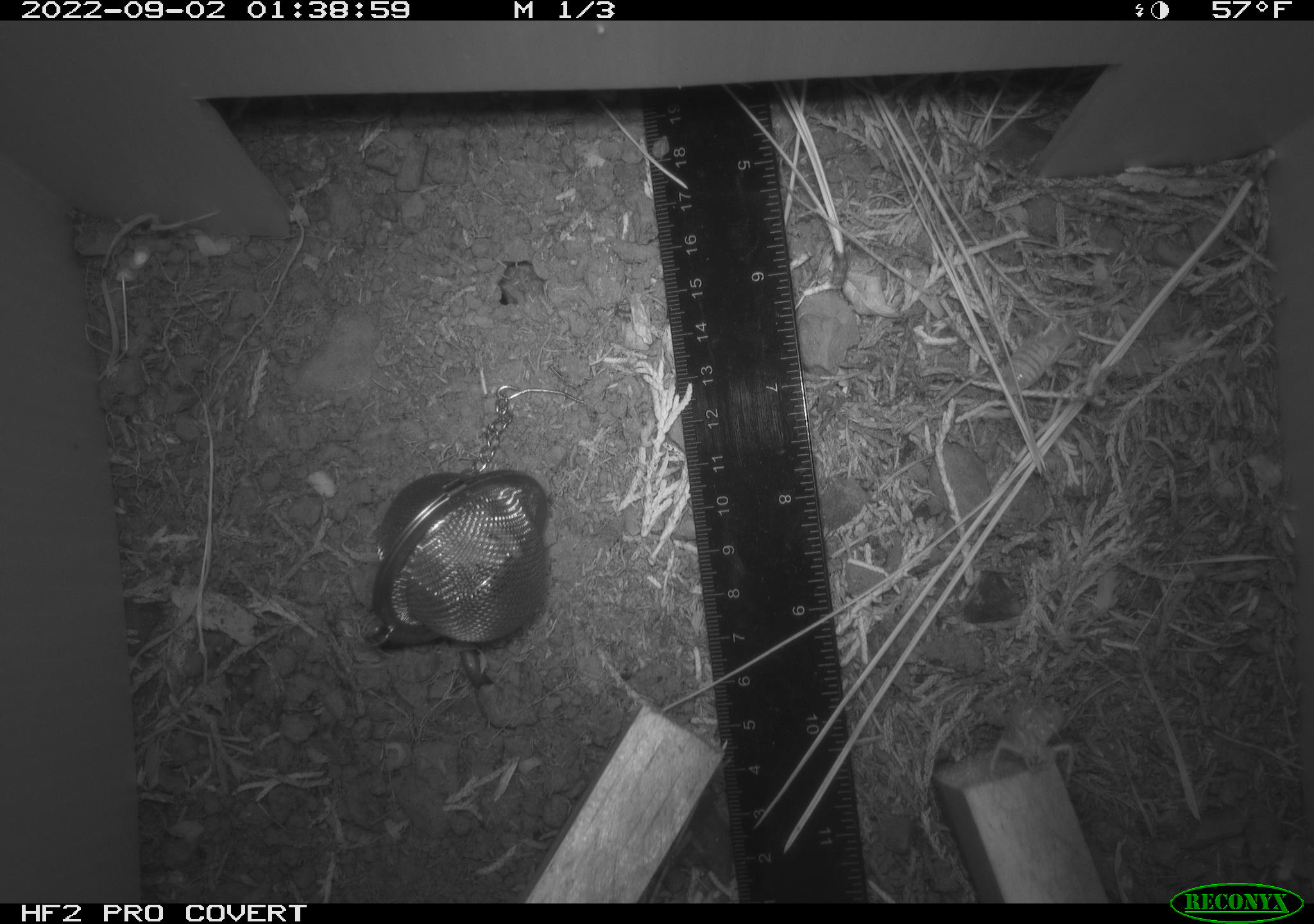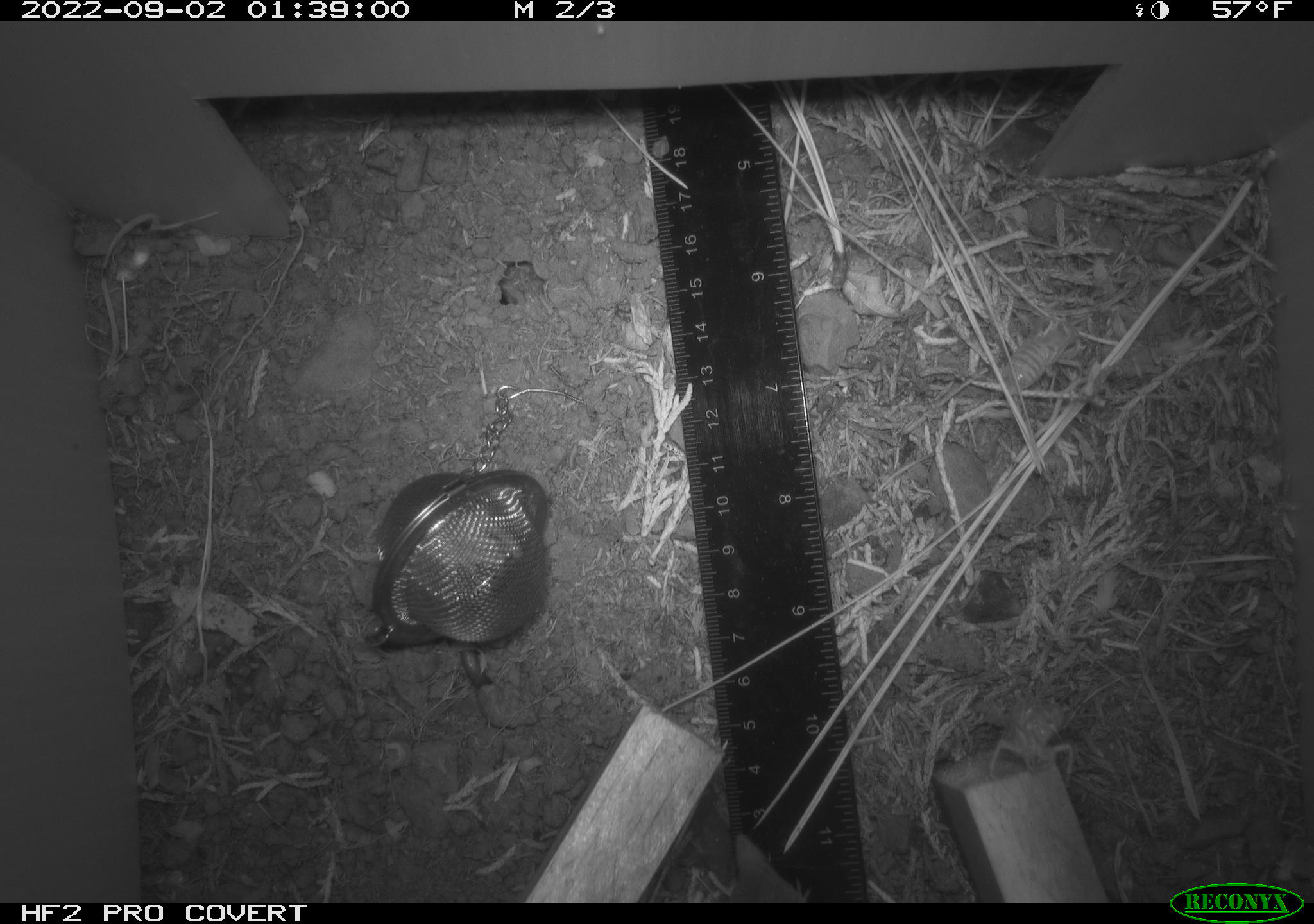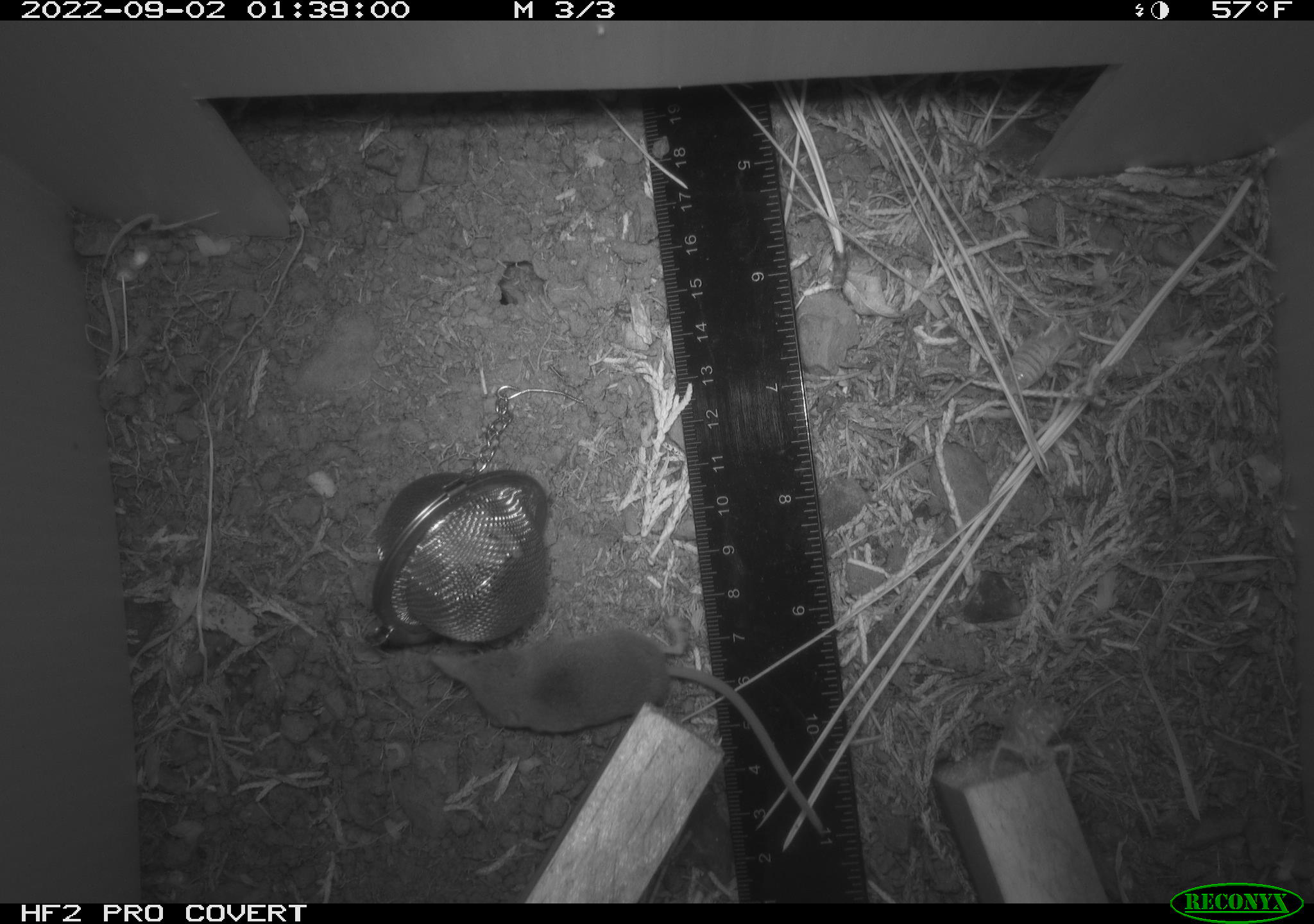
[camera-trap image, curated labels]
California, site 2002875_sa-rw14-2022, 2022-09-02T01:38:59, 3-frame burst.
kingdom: Animalia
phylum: Chordata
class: Mammalia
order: Eulipotyphla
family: Soricidae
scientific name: Soricidae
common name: shrews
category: soricidae family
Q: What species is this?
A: Soricidae family (shrews) (Soricidae).